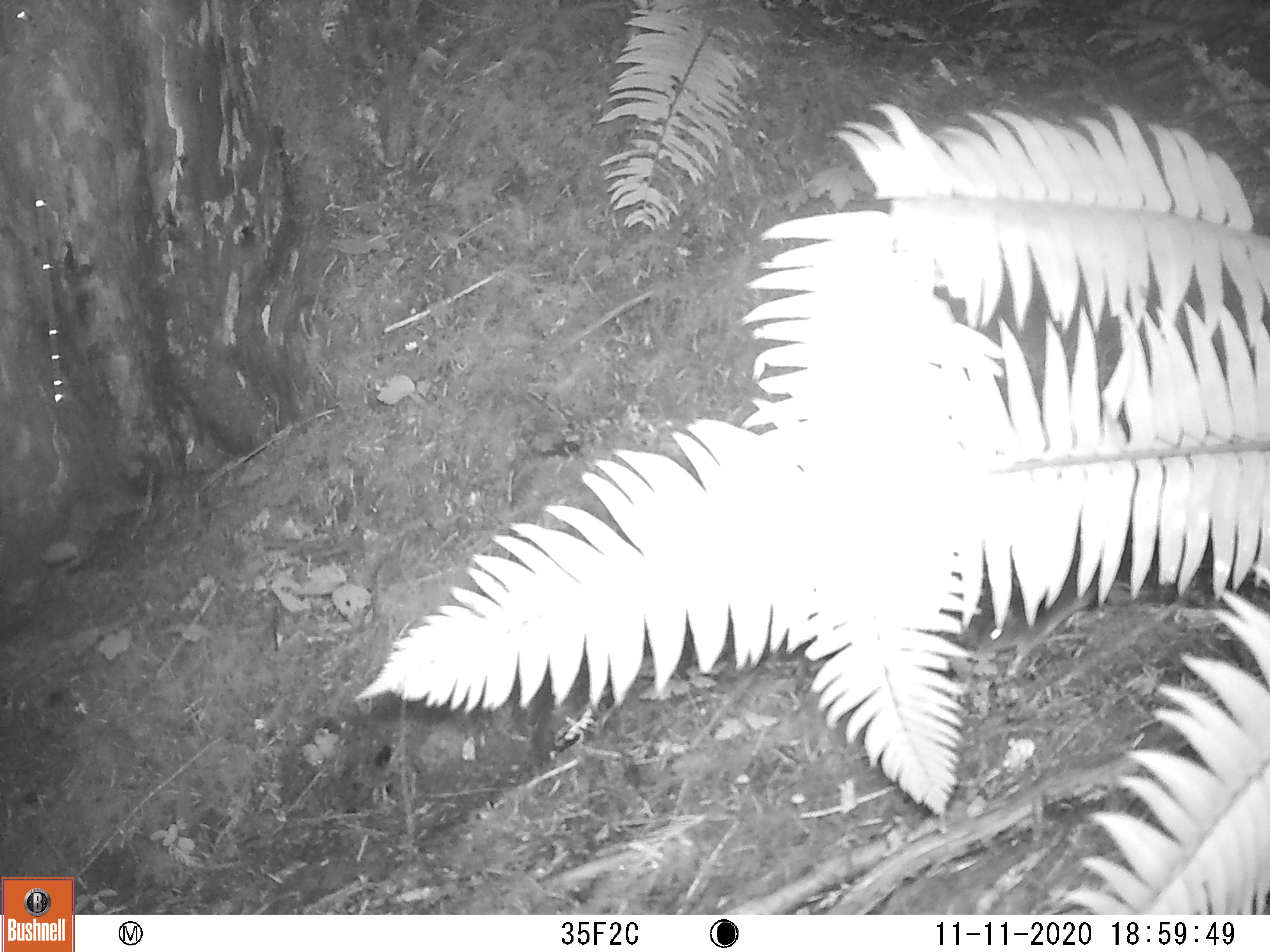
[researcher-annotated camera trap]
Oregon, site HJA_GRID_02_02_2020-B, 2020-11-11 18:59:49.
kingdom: Animalia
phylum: Chordata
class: Mammalia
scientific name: Mammalia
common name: small mammal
Small mammal (Mammalia).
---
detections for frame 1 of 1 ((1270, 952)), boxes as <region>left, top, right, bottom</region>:
small mammal: <region>965, 564, 1087, 680</region>